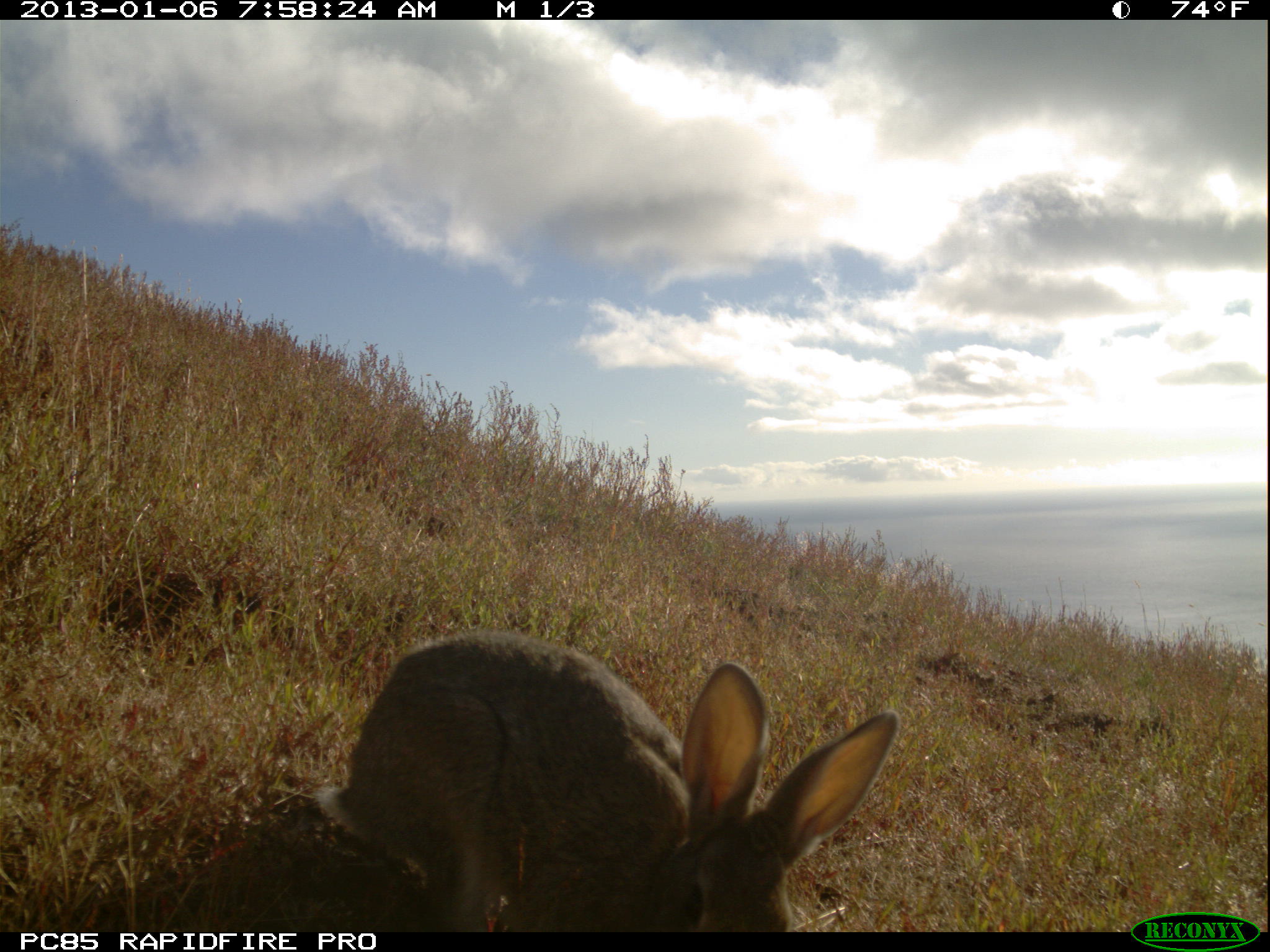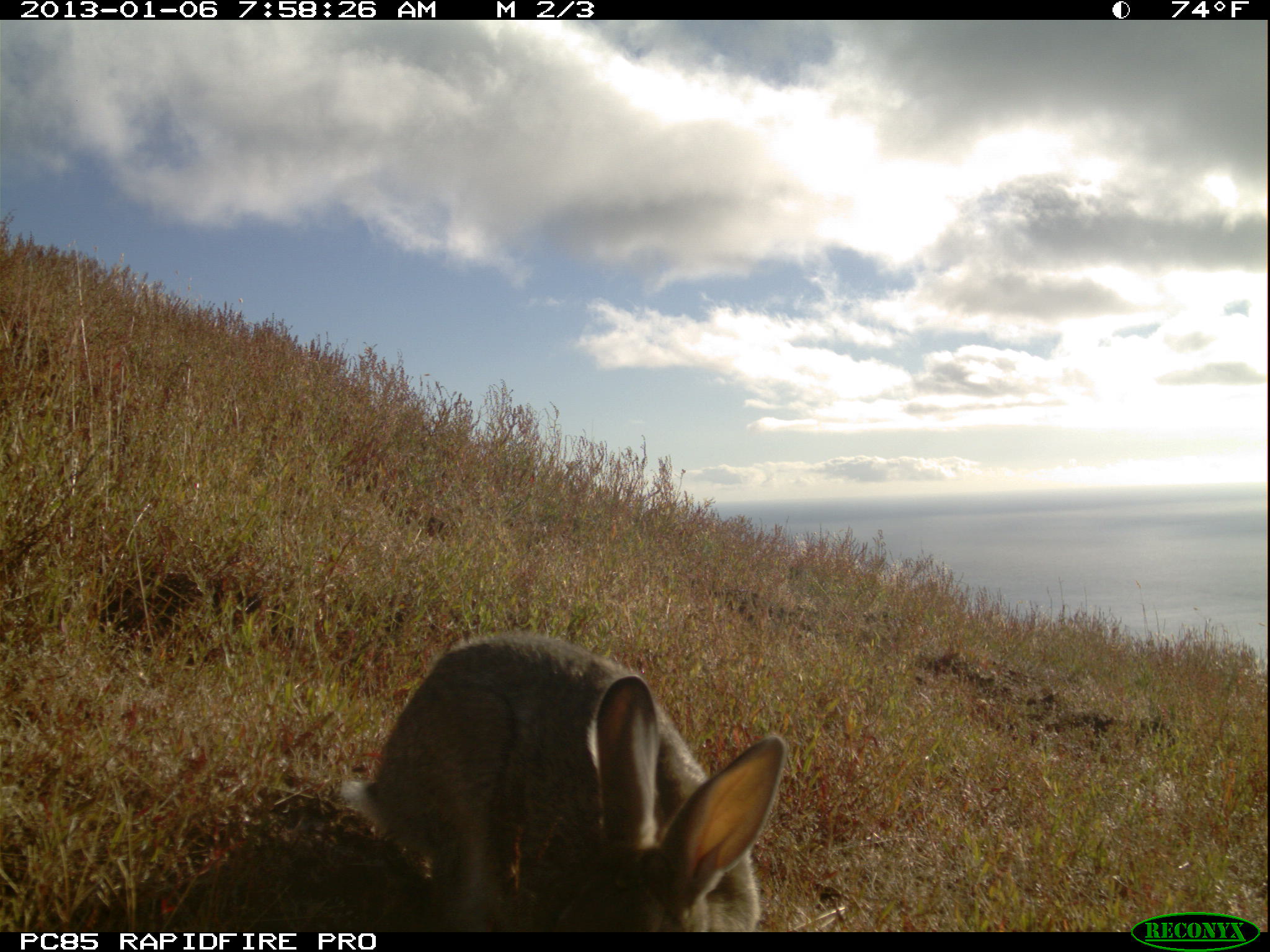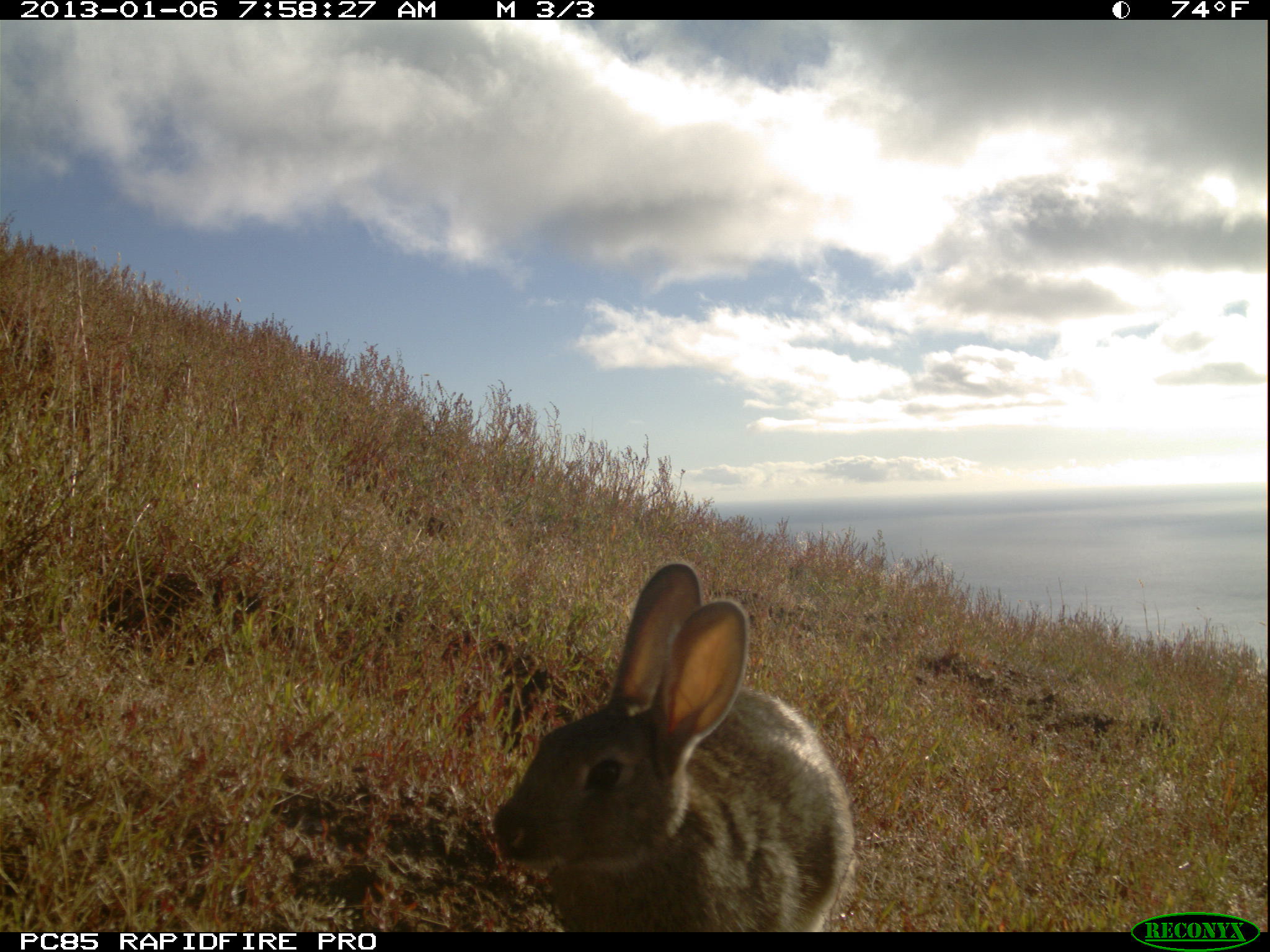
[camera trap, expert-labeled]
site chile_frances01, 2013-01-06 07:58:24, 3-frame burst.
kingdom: Animalia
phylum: Chordata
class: Mammalia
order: Lagomorpha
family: Leporidae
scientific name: Leporidae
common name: rabbits and hares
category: rabbit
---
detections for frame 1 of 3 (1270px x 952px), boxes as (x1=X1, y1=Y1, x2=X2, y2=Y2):
rabbit: (x1=308, y1=634, x2=898, y2=933)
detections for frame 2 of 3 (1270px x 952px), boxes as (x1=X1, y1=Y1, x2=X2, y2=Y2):
rabbit: (x1=334, y1=630, x2=788, y2=934)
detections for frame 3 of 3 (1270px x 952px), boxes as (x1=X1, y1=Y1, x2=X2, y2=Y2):
rabbit: (x1=489, y1=559, x2=855, y2=930)